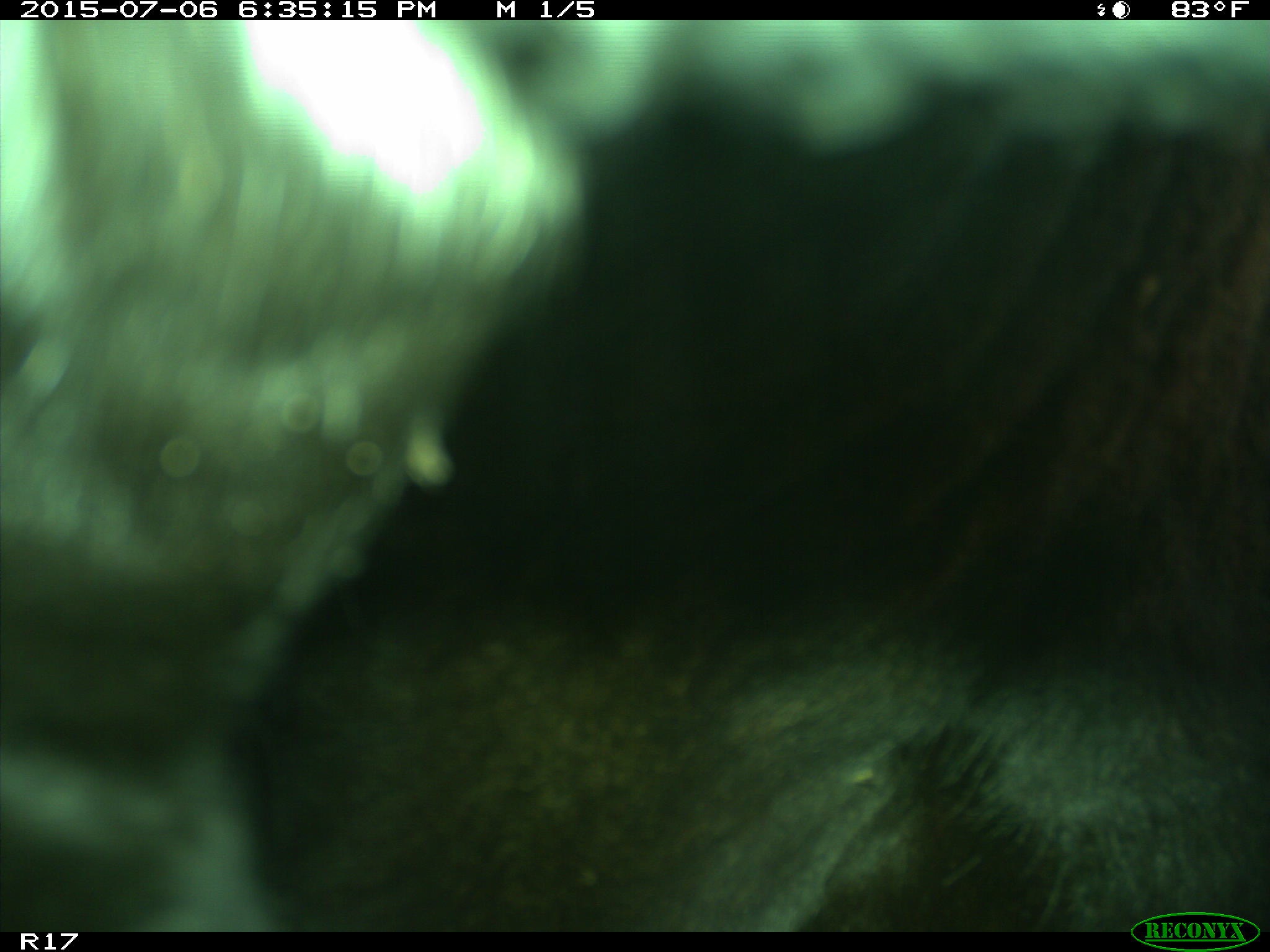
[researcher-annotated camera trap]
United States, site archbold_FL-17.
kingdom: Animalia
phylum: Chordata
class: Mammalia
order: Artiodactyla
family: Bovidae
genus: Bos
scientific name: Bos taurus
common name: domestic cow